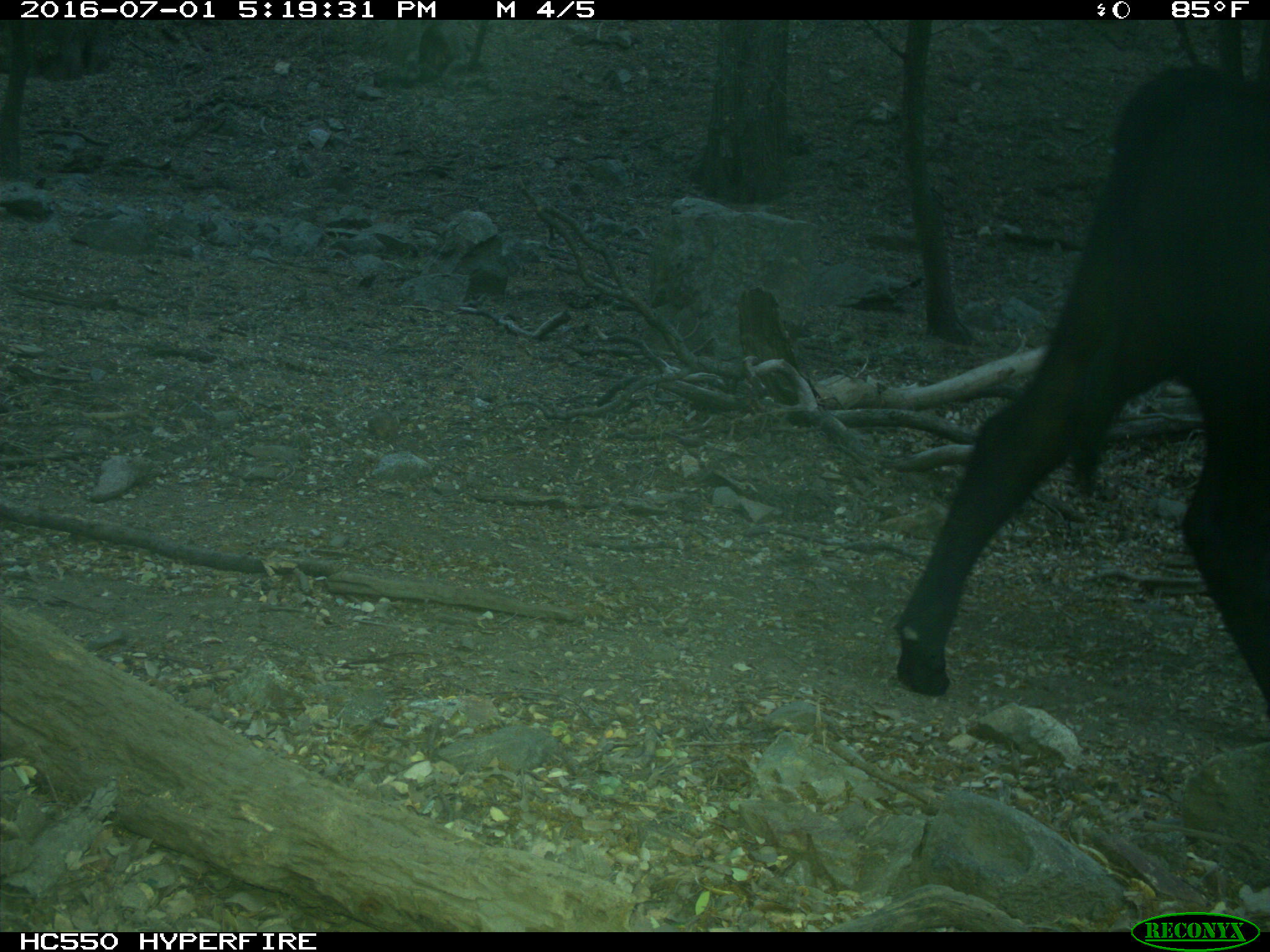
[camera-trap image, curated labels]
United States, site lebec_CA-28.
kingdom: Animalia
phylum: Chordata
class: Mammalia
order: Artiodactyla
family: Bovidae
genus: Bos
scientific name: Bos taurus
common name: domestic cow